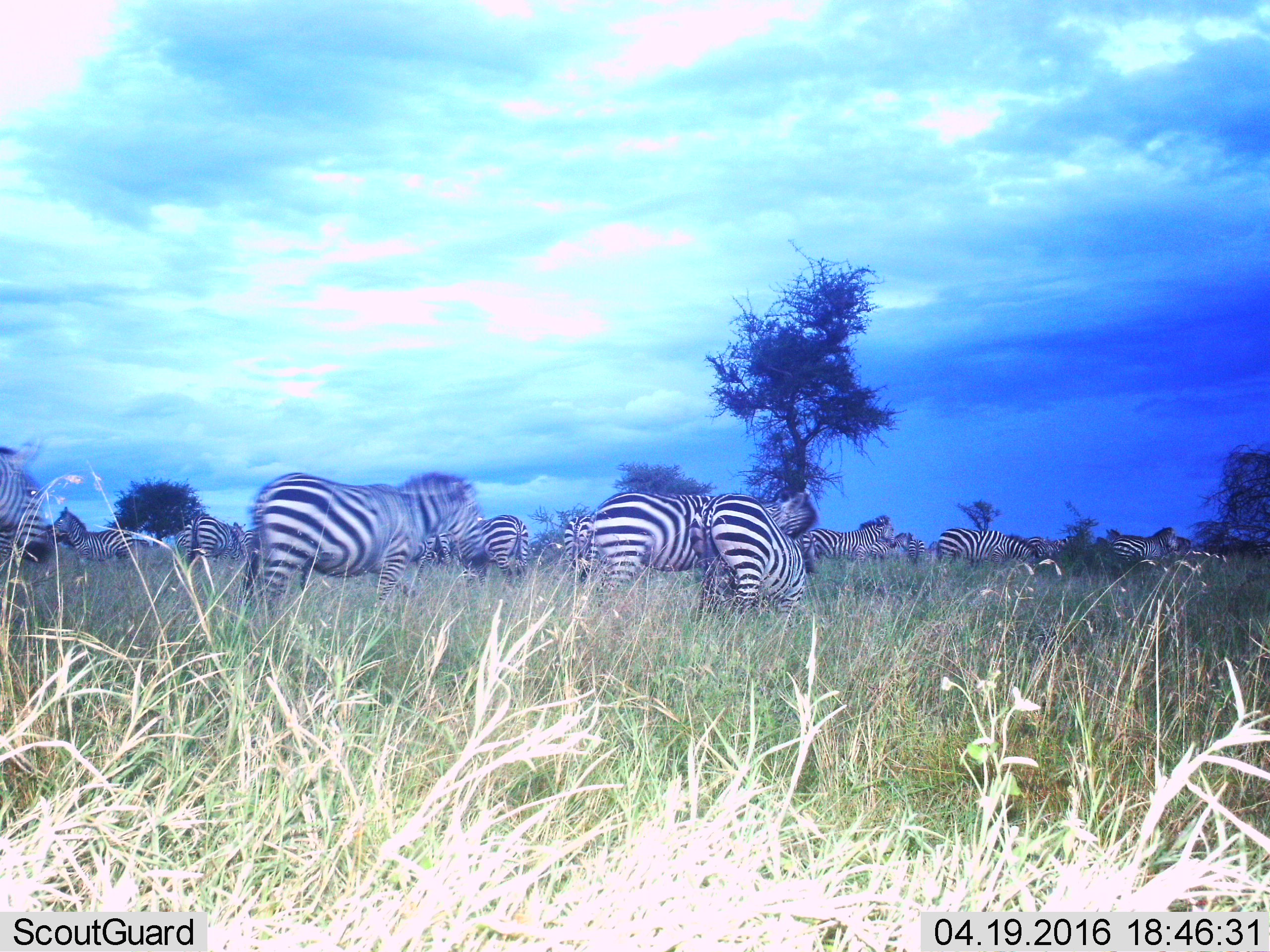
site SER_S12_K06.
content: unidentified animal